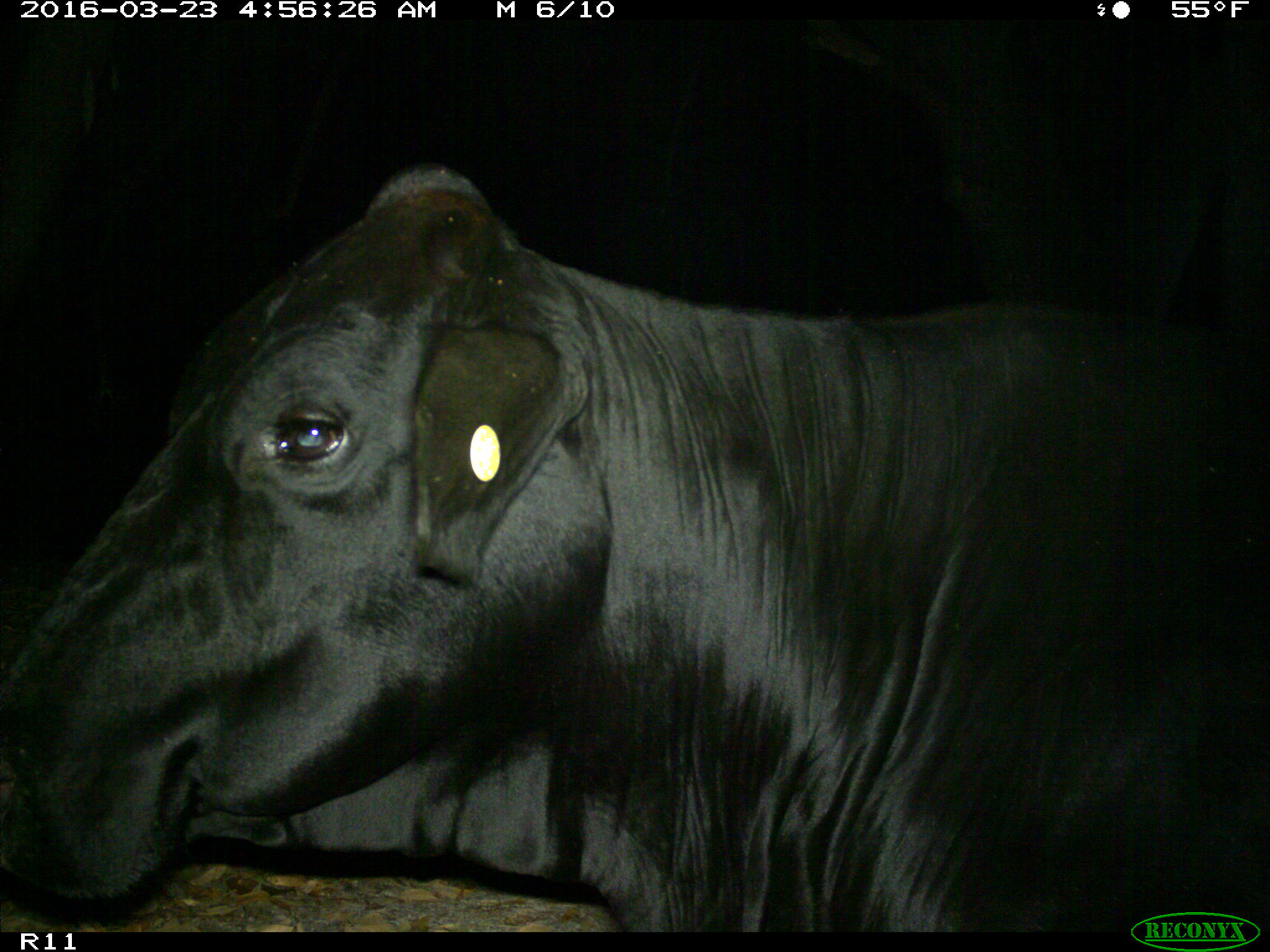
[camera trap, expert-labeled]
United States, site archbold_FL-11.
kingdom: Animalia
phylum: Chordata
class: Mammalia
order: Artiodactyla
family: Bovidae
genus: Bos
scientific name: Bos taurus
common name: domestic cow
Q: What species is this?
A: Bos taurus (domestic cow).